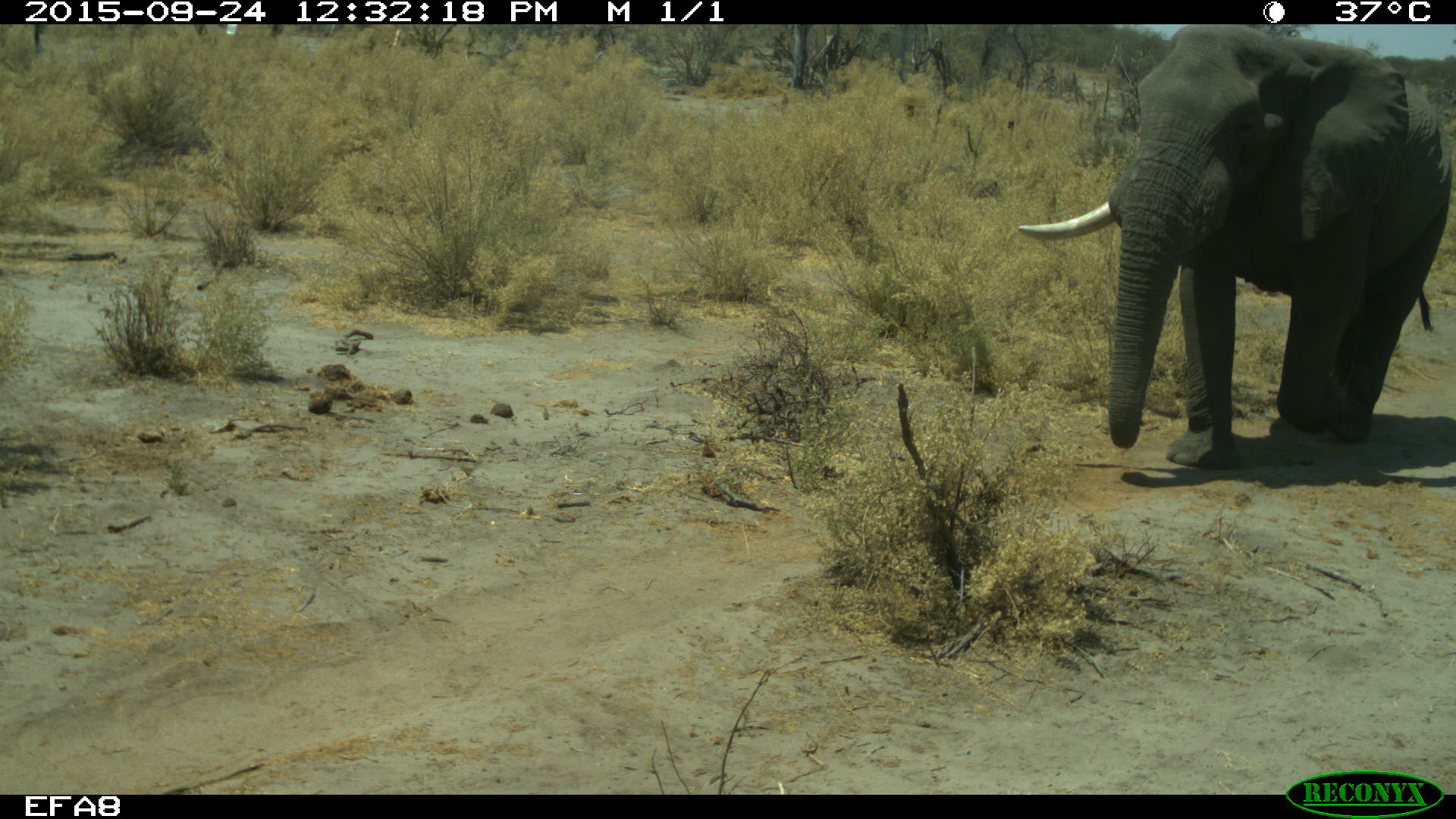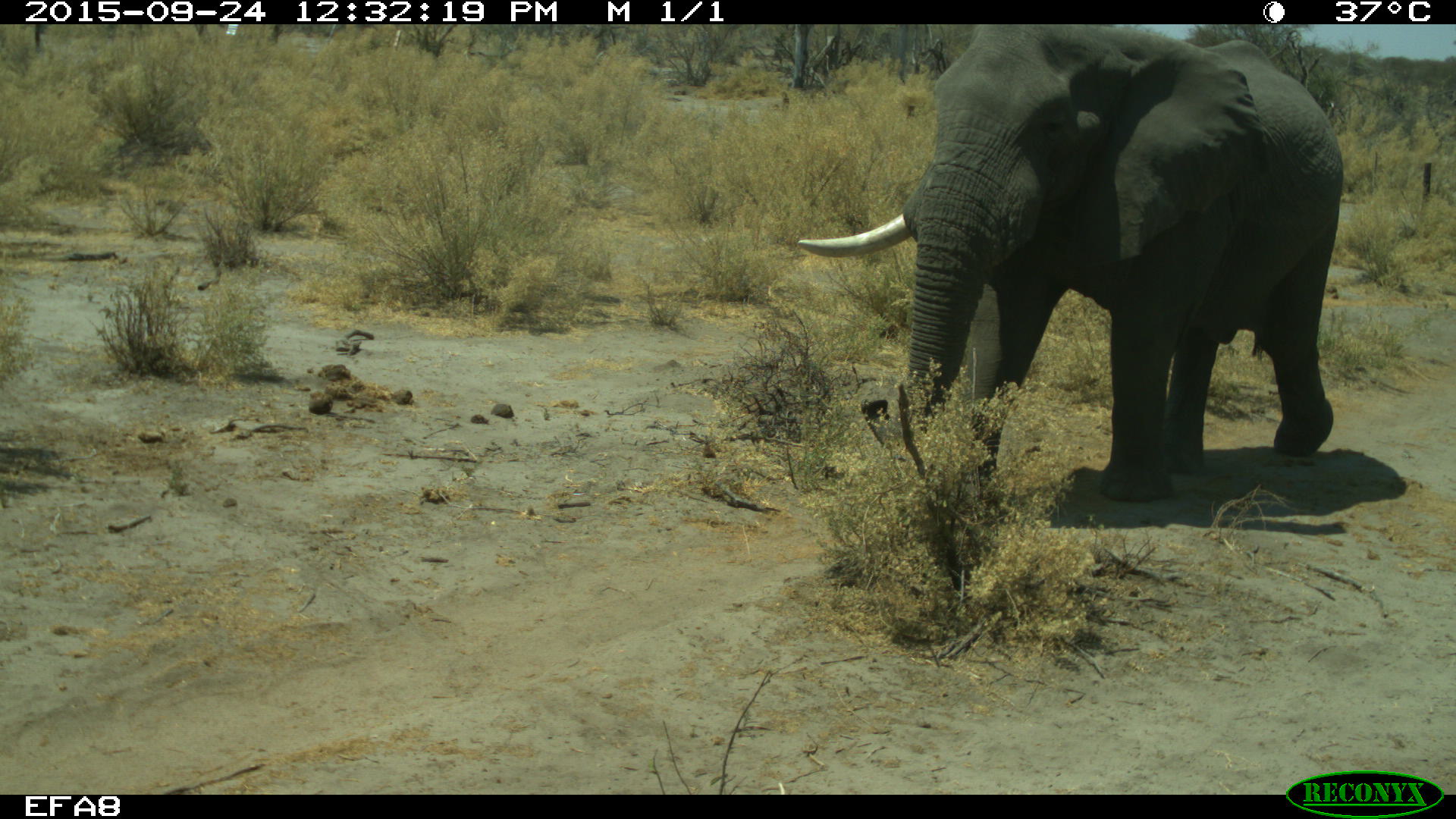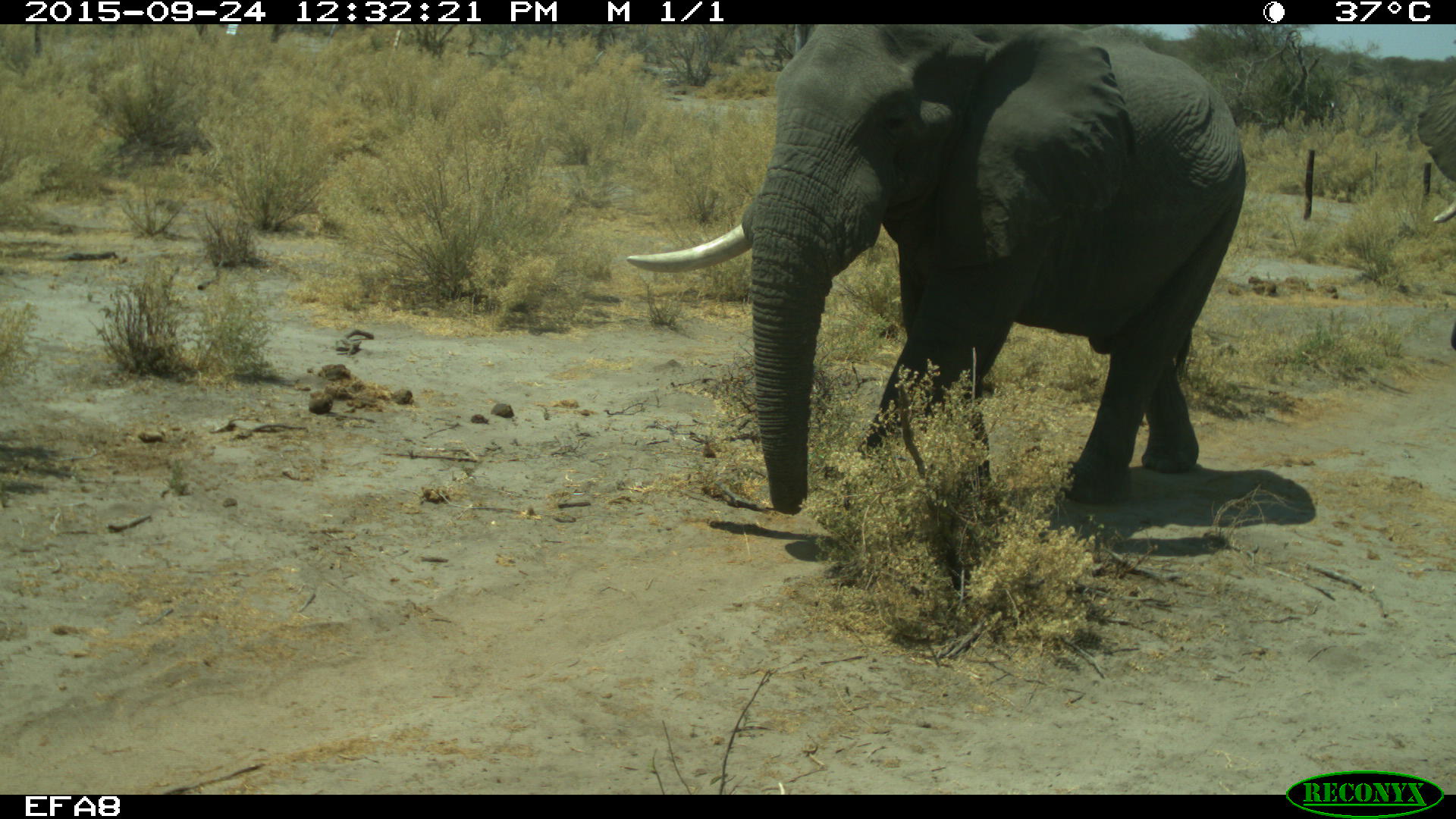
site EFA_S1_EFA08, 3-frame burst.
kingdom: Animalia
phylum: Chordata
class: Mammalia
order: Proboscidea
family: Elephantidae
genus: Loxodonta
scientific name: Loxodonta africana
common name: african bush elephant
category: elephant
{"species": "elephant (african bush elephant) (Loxodonta africana)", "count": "1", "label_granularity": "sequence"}